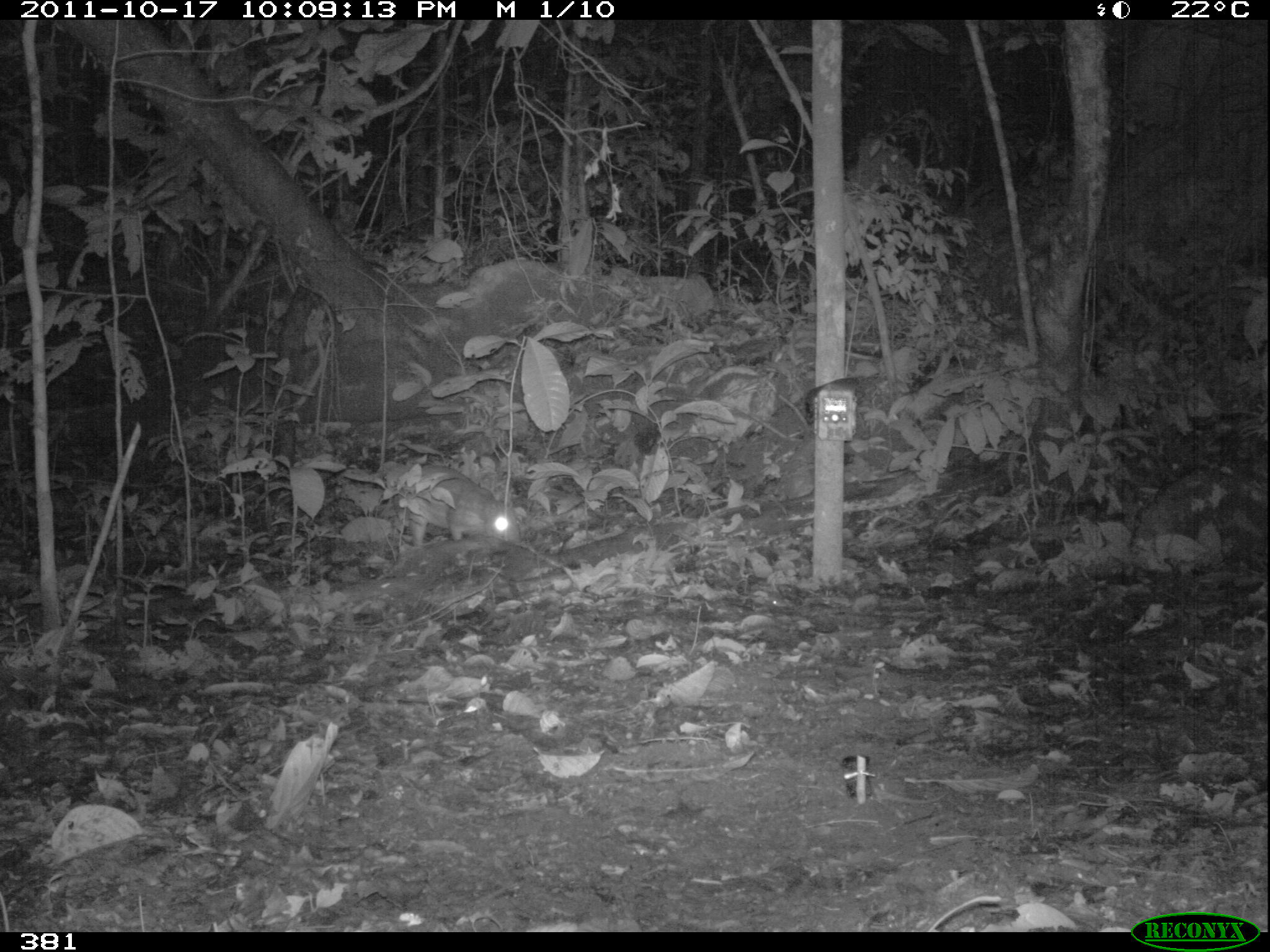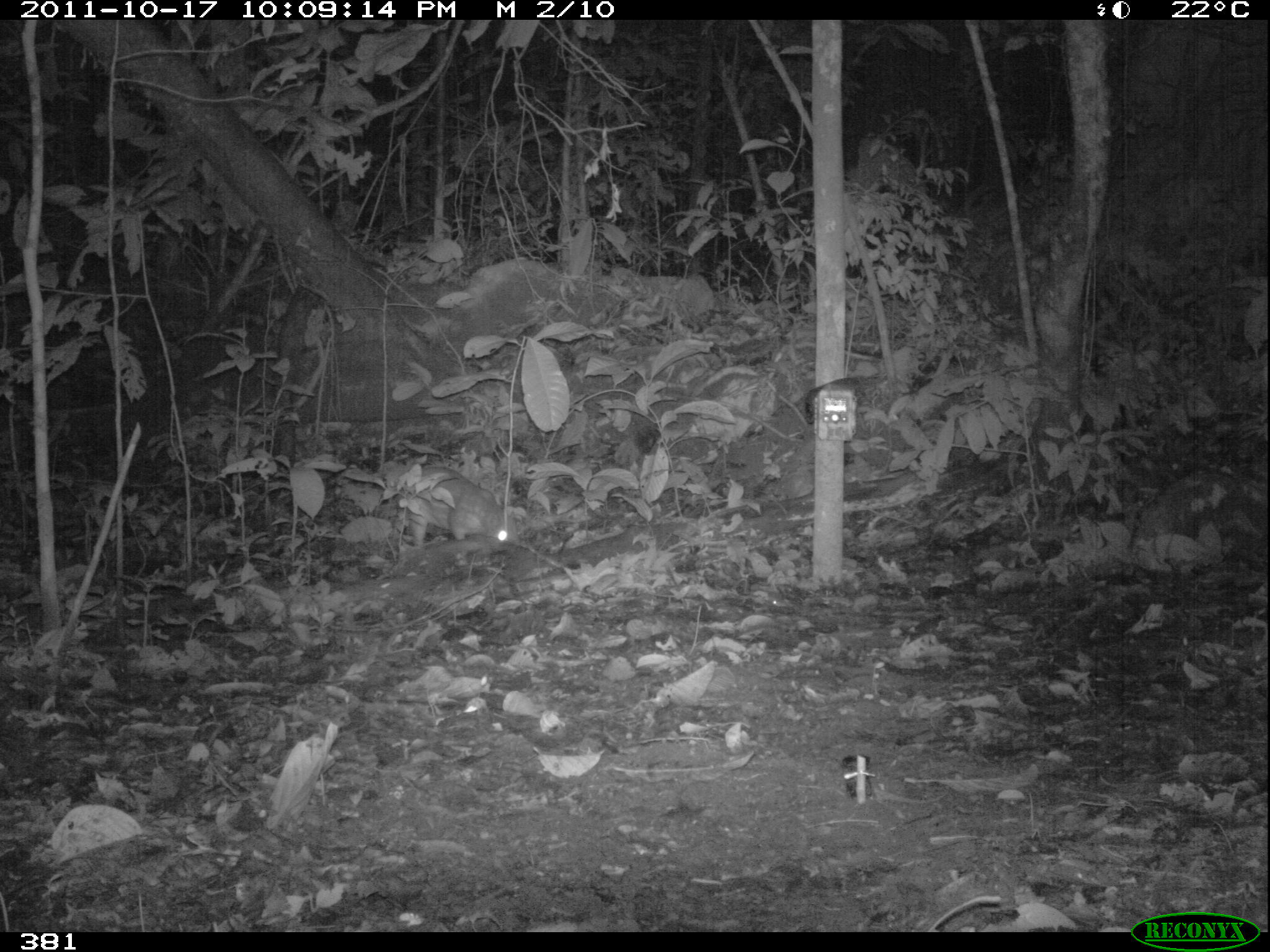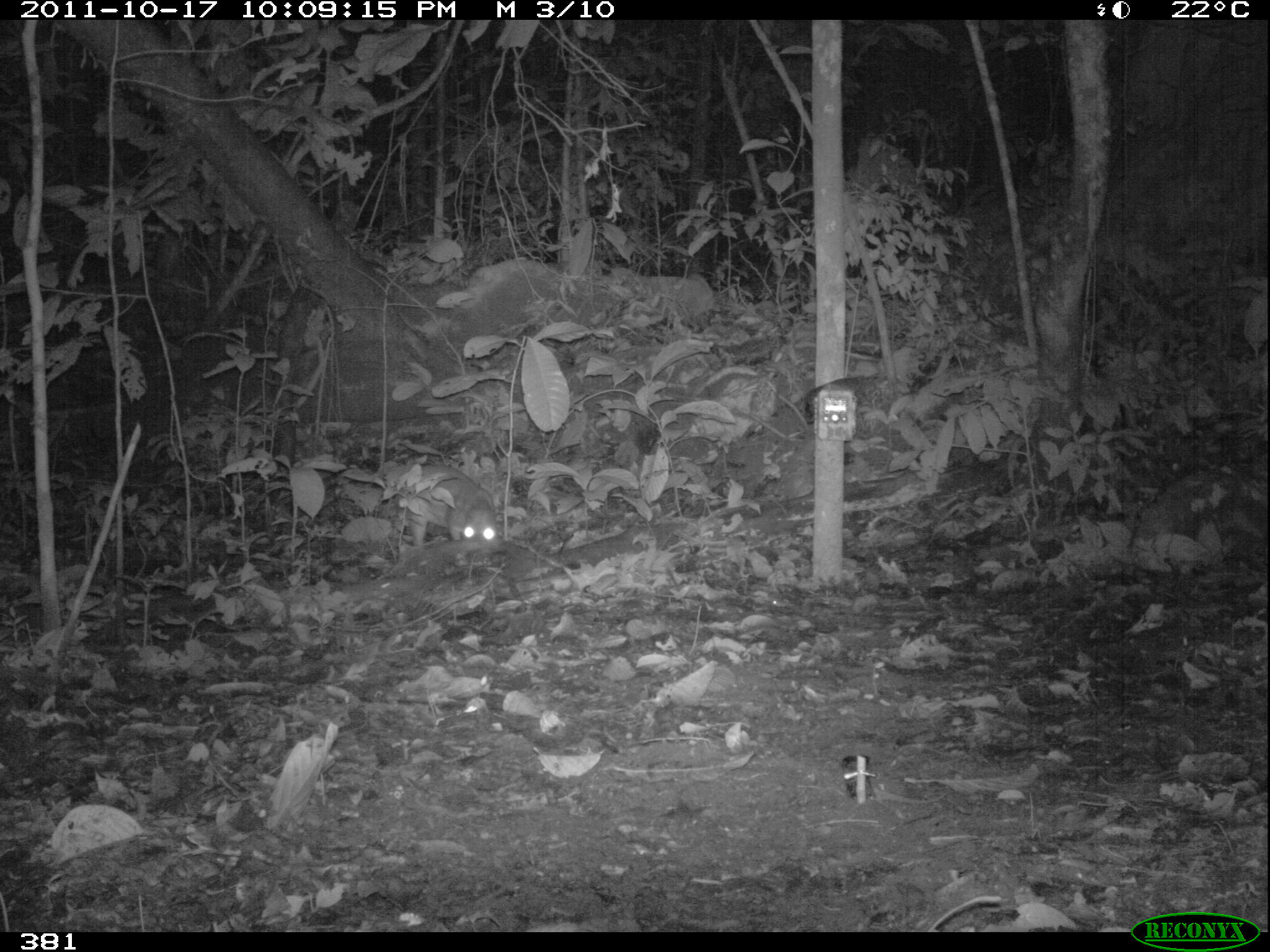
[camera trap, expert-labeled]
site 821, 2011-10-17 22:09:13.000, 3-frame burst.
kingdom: Animalia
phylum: Chordata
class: Mammalia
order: Rodentia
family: Cuniculidae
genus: Cuniculus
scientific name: Cuniculus paca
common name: spotted paca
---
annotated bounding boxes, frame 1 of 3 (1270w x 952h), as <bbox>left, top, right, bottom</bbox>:
cuniculus paca: <bbox>376, 463, 519, 546</bbox>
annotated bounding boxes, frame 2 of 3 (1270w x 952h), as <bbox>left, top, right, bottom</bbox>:
cuniculus paca: <bbox>391, 463, 521, 543</bbox>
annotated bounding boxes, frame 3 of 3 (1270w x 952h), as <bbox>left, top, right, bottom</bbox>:
cuniculus paca: <bbox>389, 464, 499, 548</bbox>